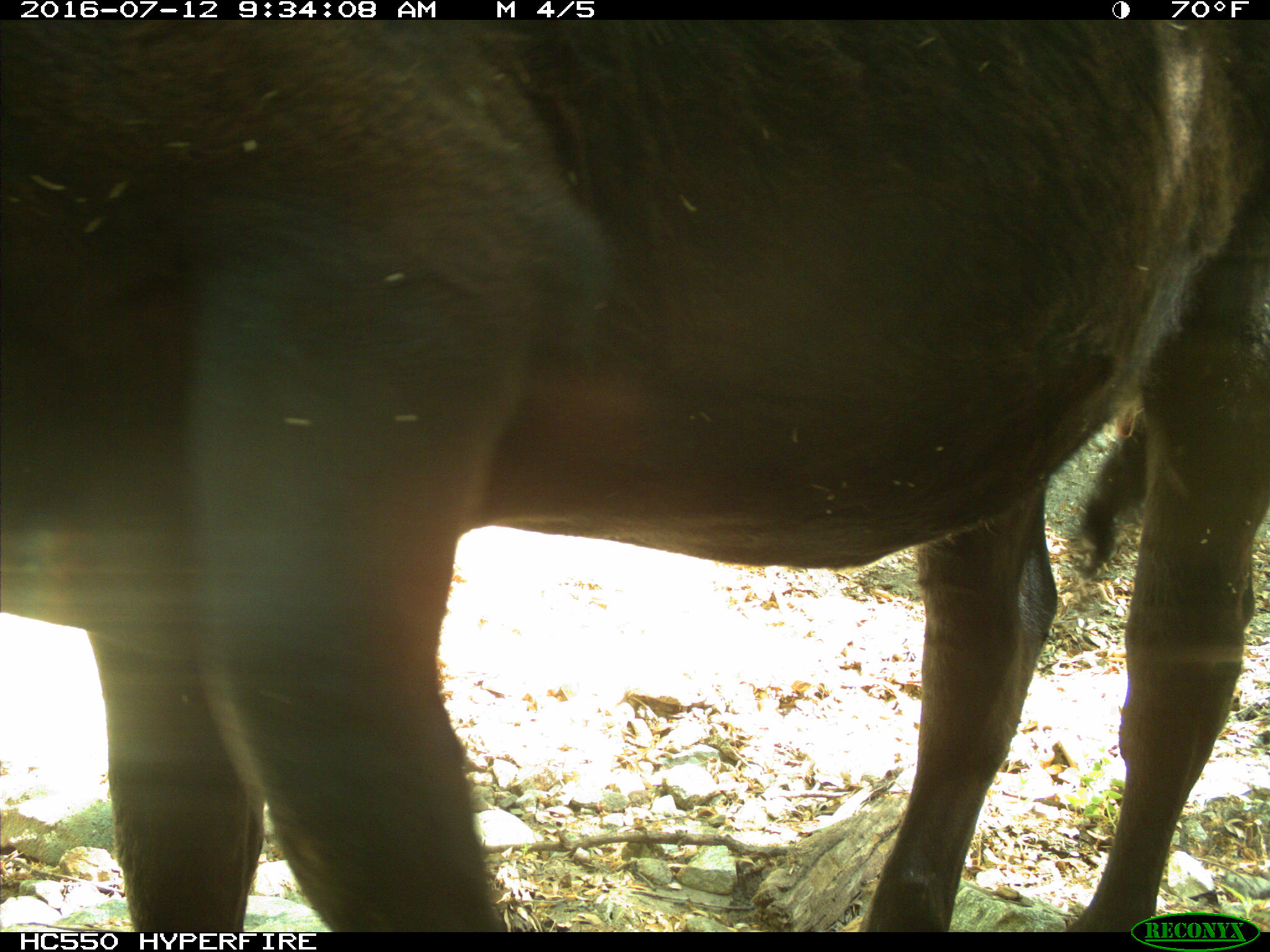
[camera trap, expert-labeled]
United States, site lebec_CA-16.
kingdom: Animalia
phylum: Chordata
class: Mammalia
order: Artiodactyla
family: Bovidae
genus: Bos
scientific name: Bos taurus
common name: domestic cow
Bos taurus (domestic cow).